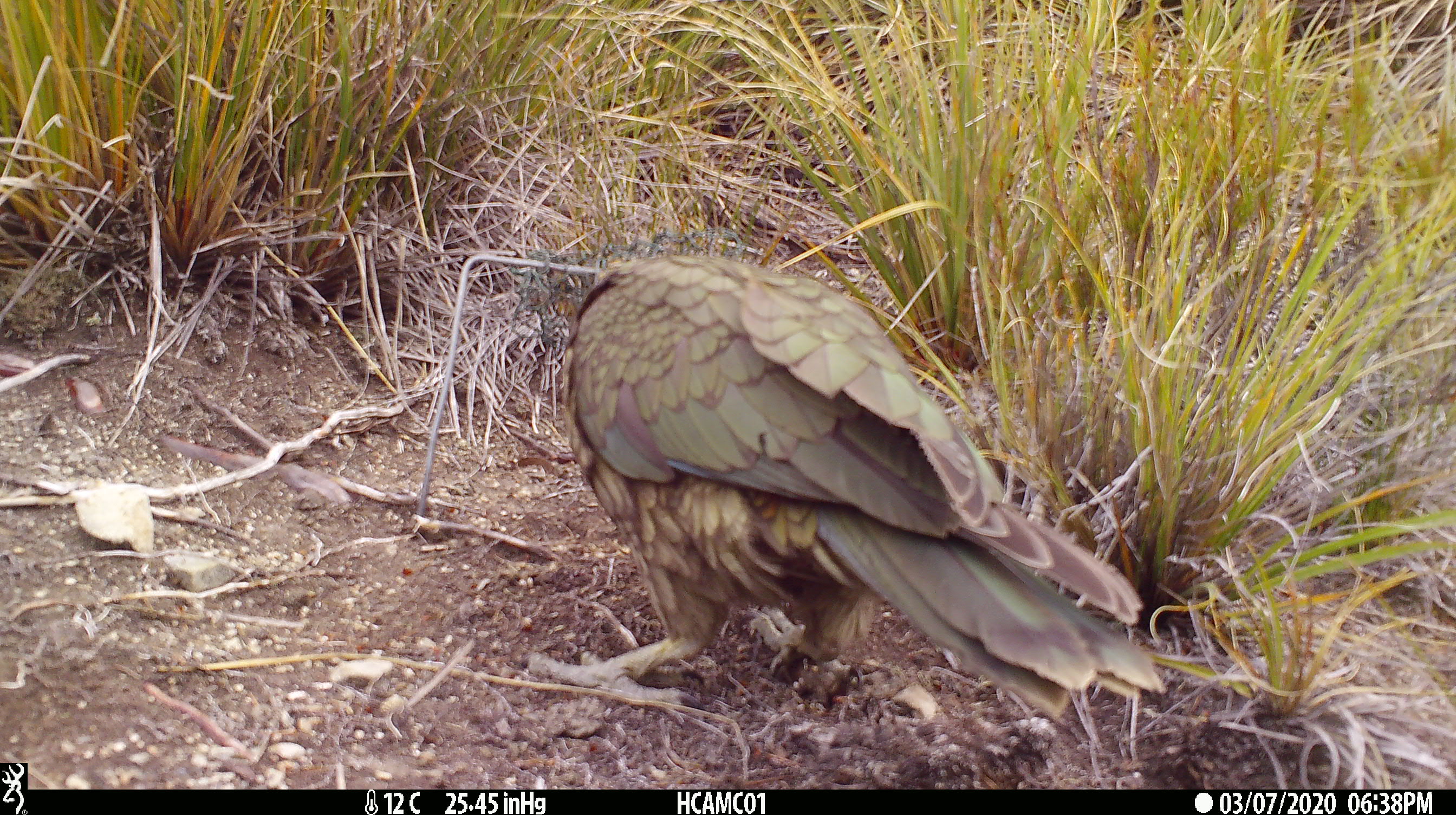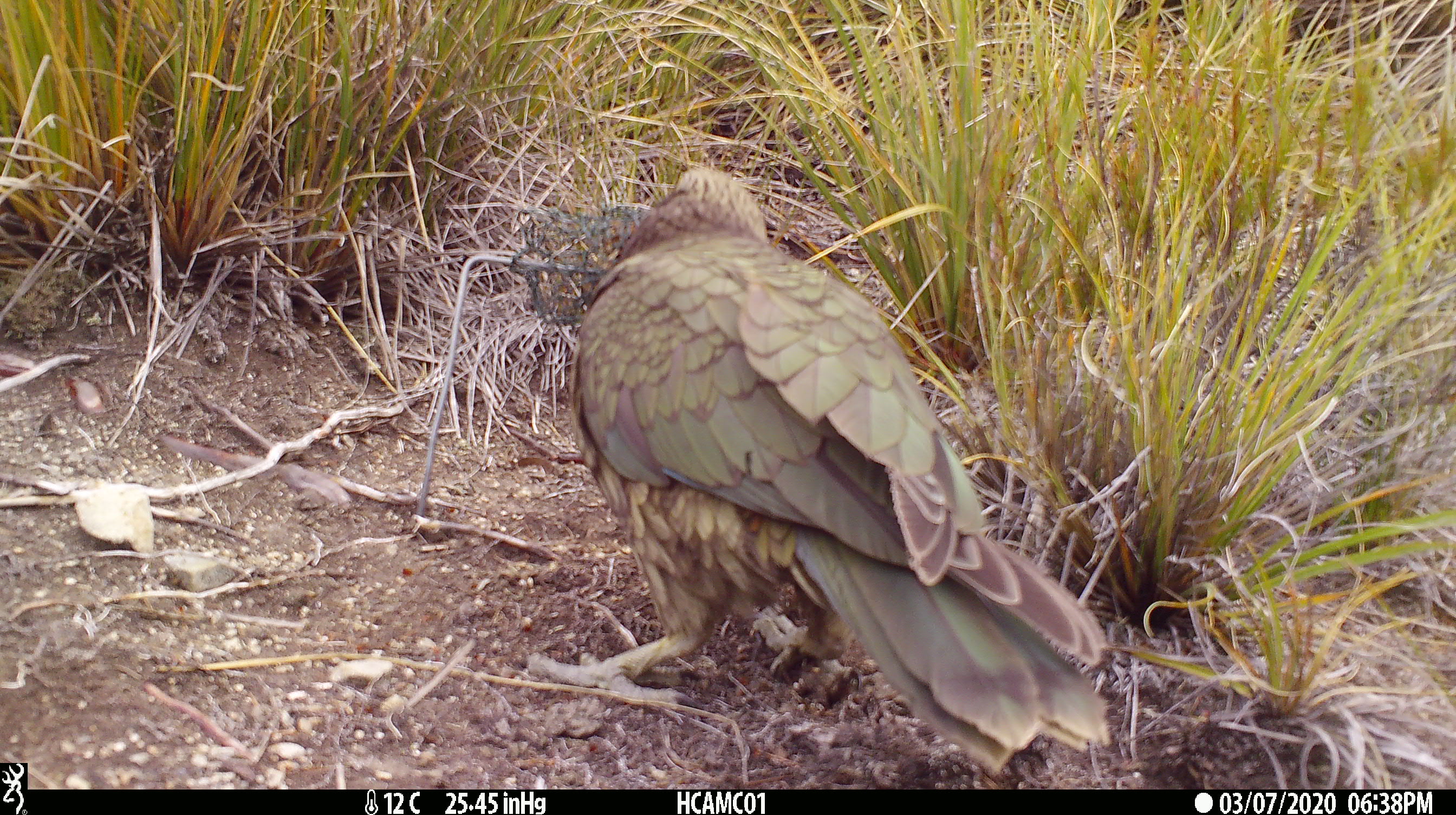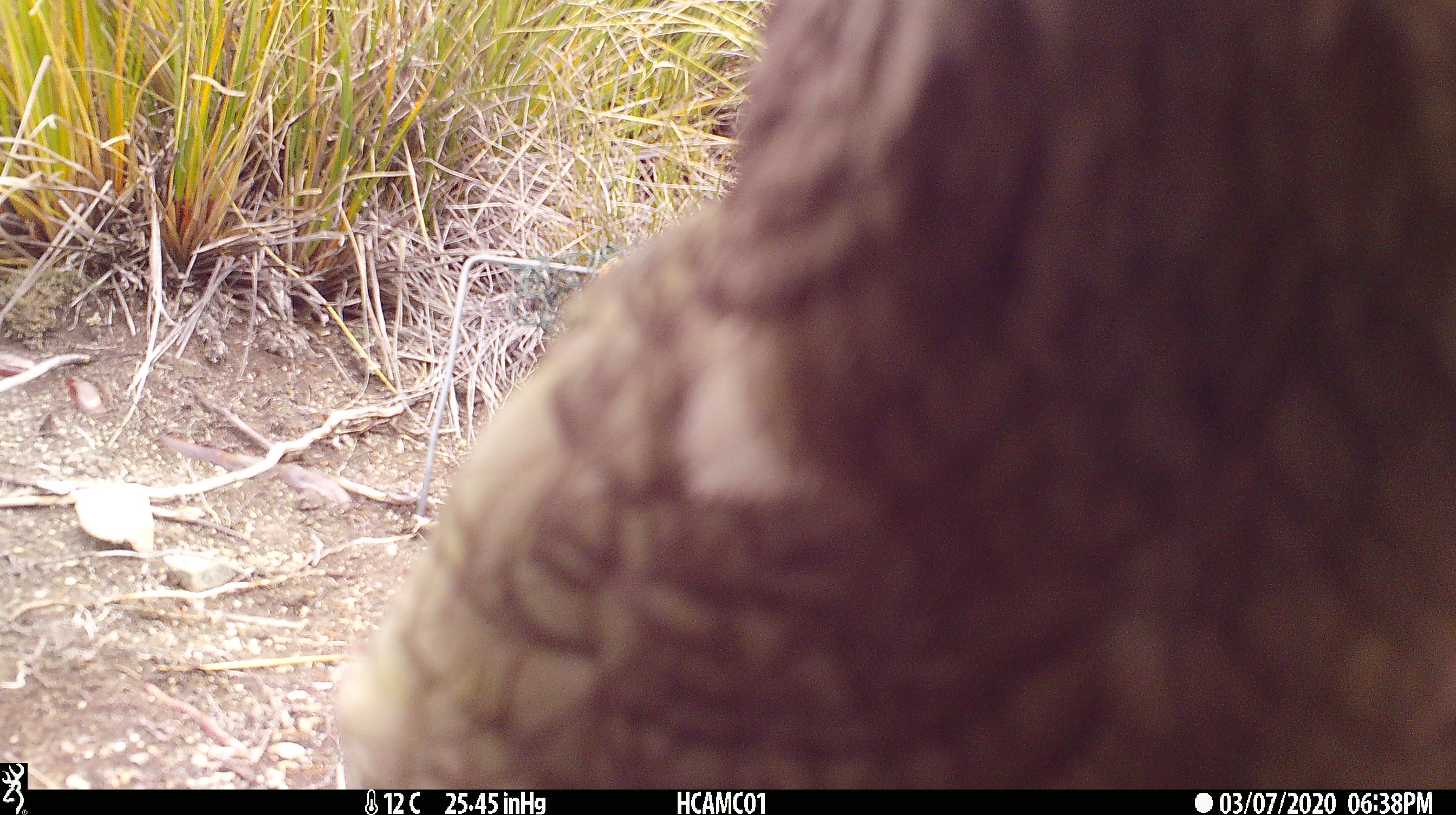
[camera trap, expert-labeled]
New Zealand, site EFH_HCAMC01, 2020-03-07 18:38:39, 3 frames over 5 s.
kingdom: Animalia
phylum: Chordata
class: Aves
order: Psittaciformes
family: Strigopidae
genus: Nestor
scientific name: Nestor notabilis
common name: kea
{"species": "kea (Nestor notabilis)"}